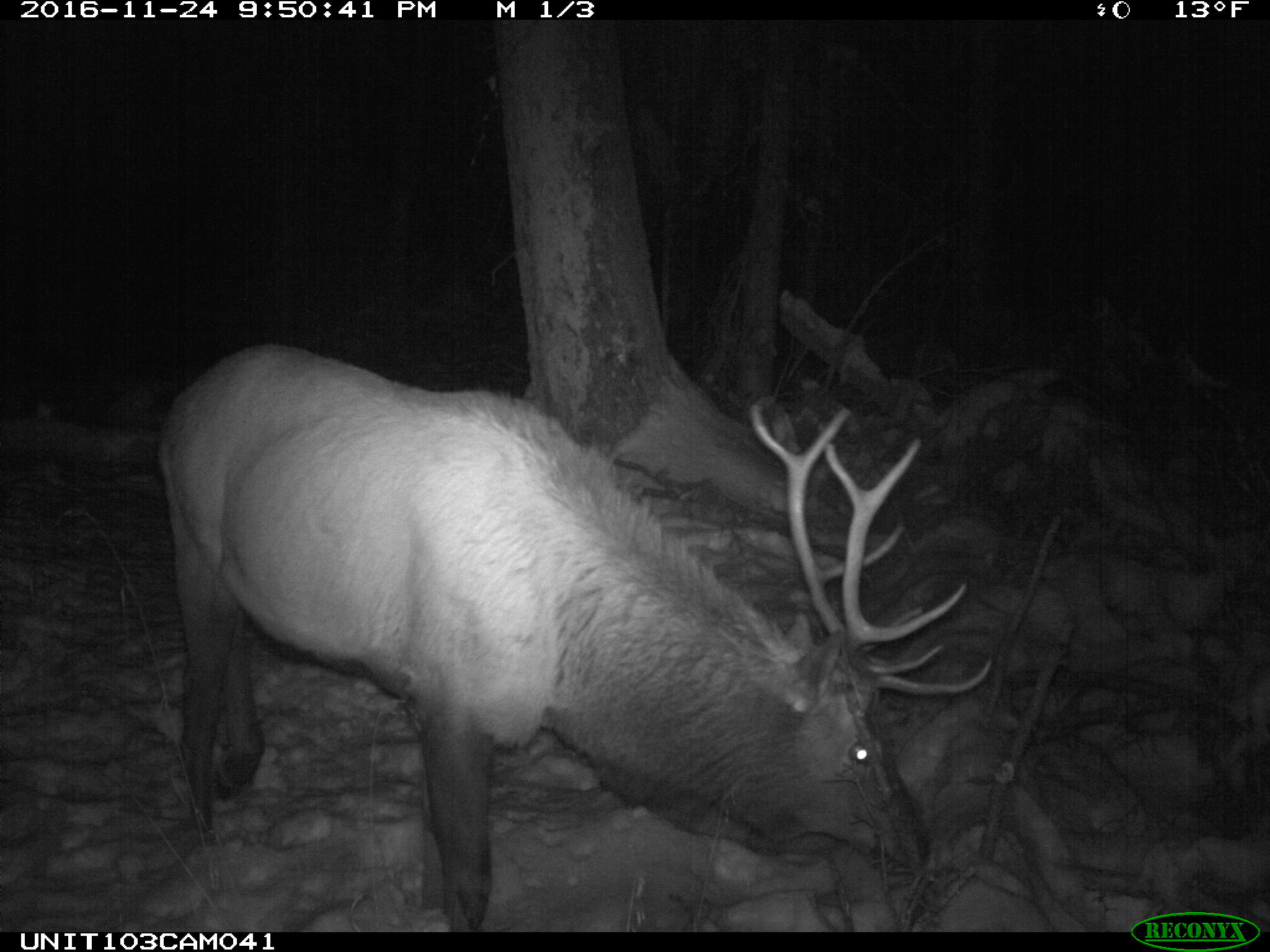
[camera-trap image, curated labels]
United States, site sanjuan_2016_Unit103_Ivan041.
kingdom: Animalia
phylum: Chordata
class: Mammalia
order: Artiodactyla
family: Cervidae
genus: Cervus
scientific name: Cervus elaphus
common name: red deer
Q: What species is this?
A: Cervus elaphus (red deer).